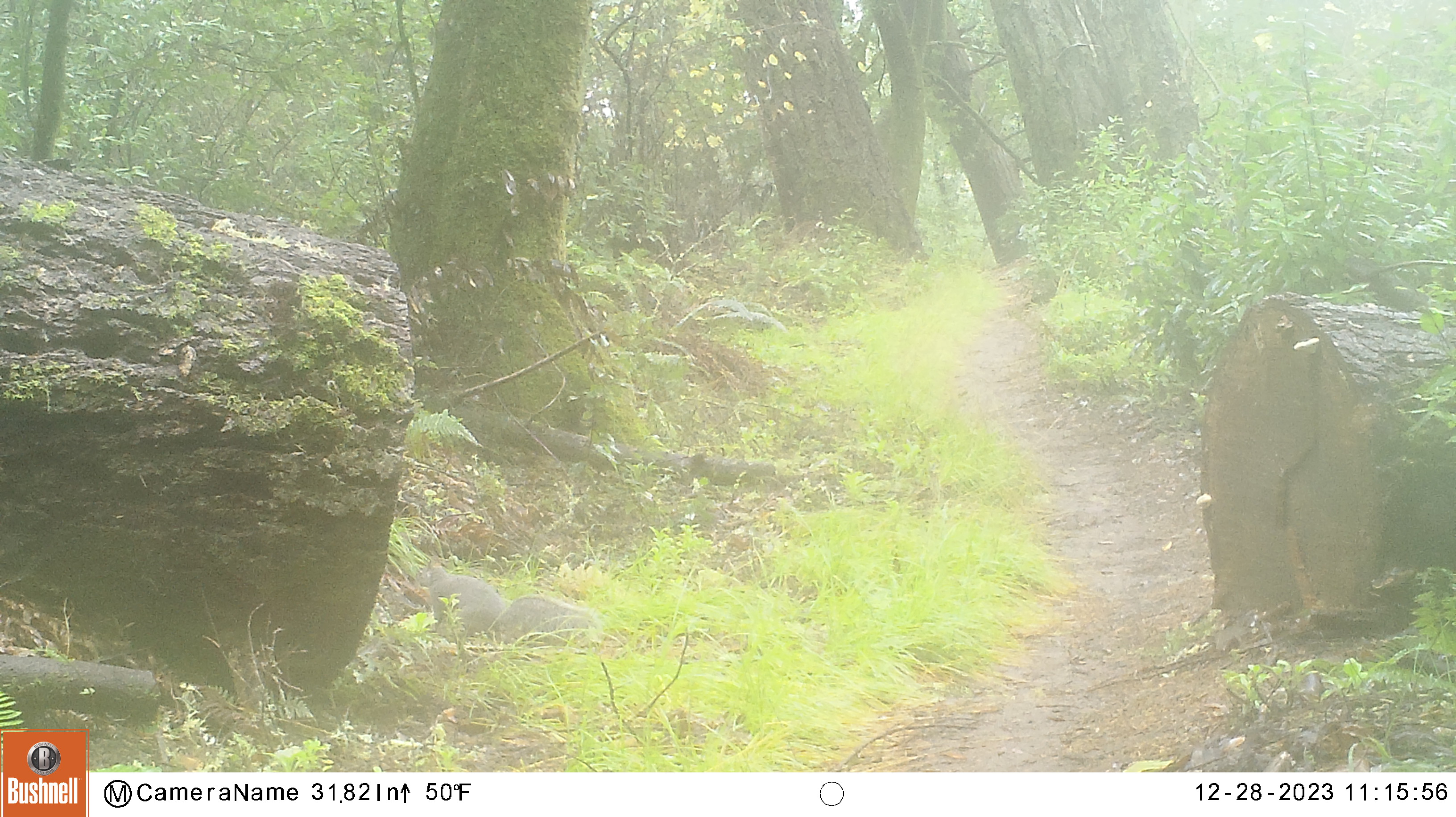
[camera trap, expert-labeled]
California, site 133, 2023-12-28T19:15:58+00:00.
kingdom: Animalia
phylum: Chordata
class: Mammalia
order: Rodentia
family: Sciuridae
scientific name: Sciuridae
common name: squirrel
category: unknown squirrel